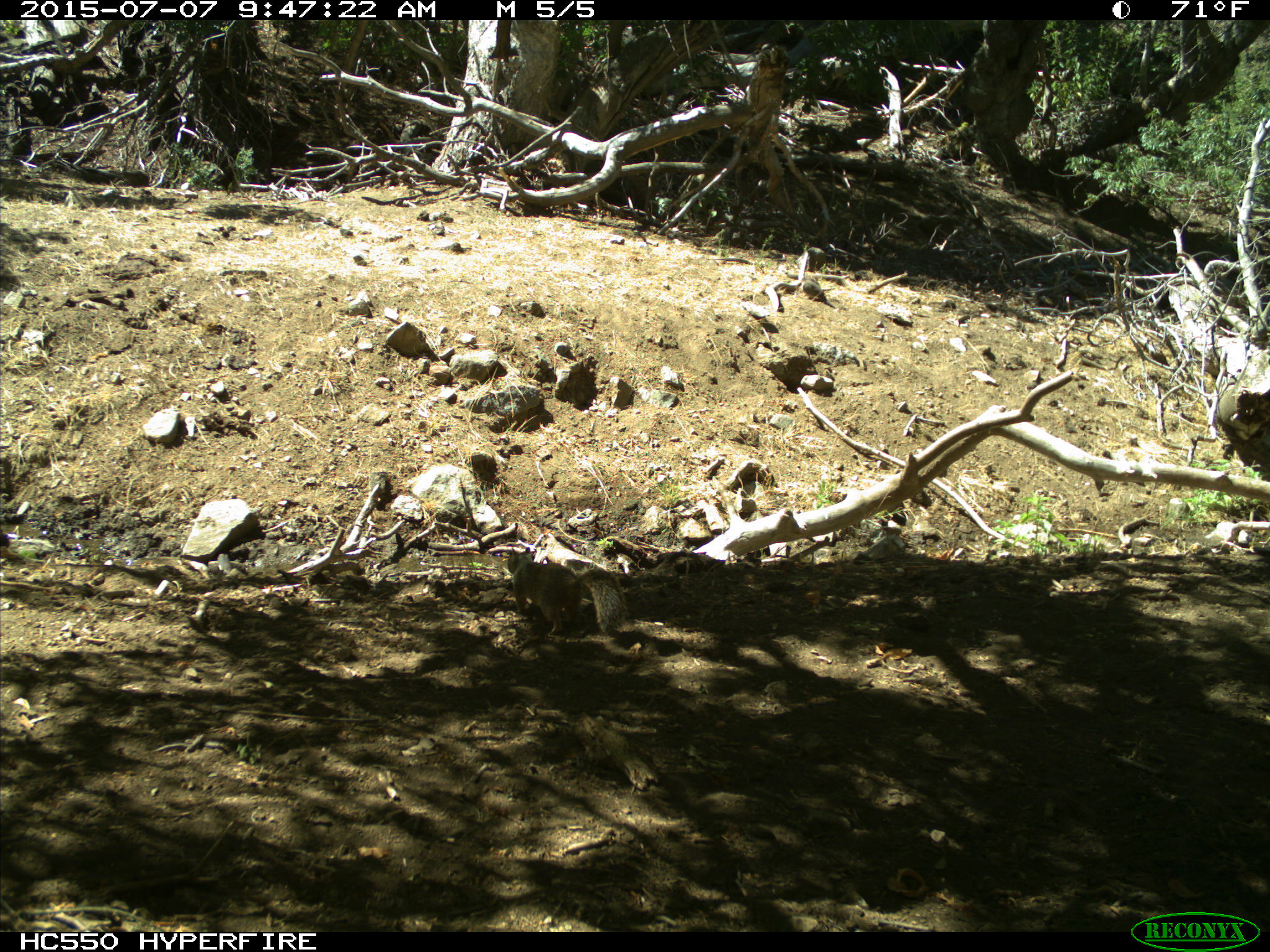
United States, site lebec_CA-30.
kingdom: Animalia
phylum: Chordata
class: Mammalia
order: Rodentia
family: Sciuridae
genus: Otospermophilus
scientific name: Otospermophilus beecheyi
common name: california ground squirrel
Otospermophilus beecheyi (california ground squirrel).